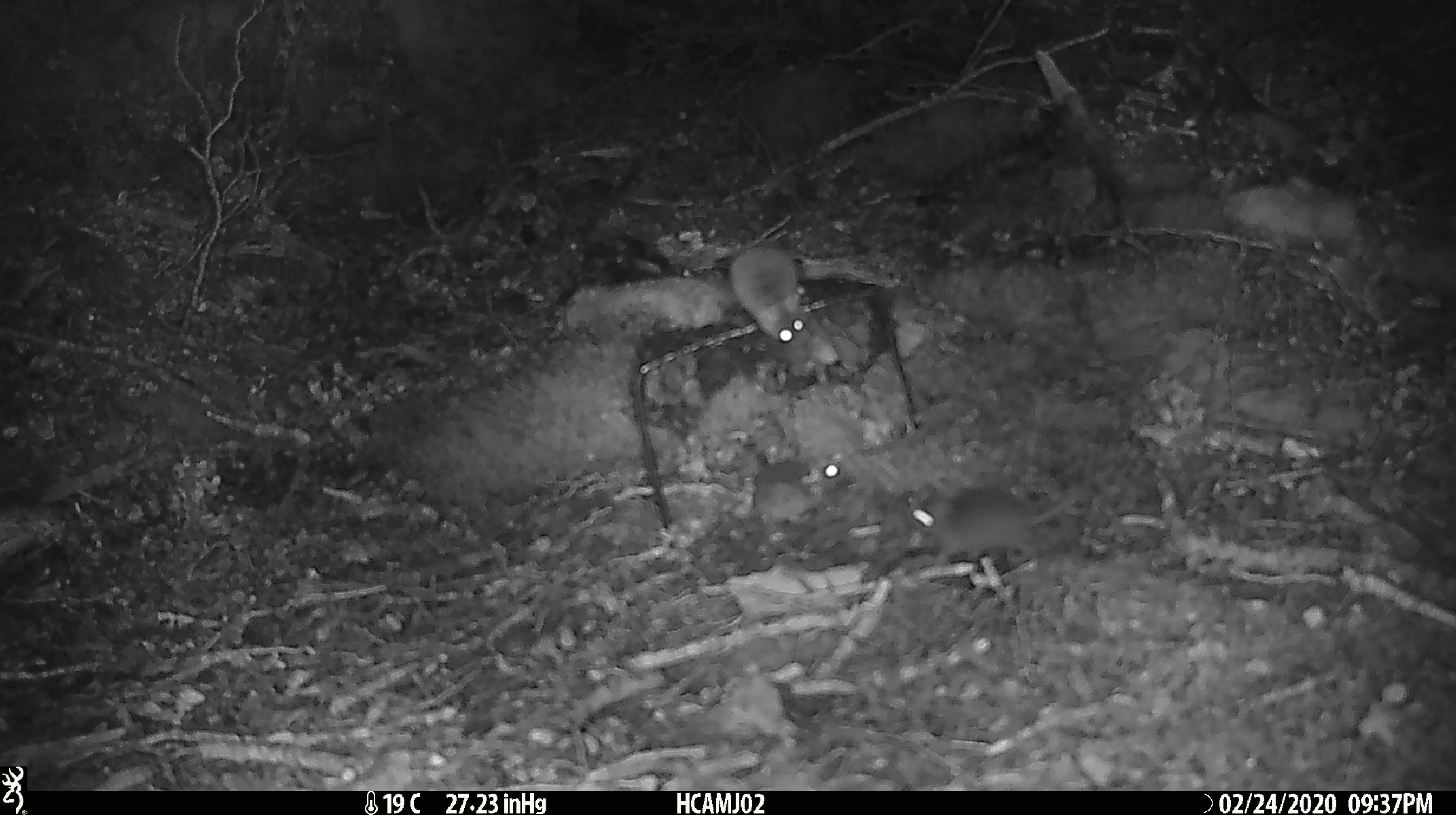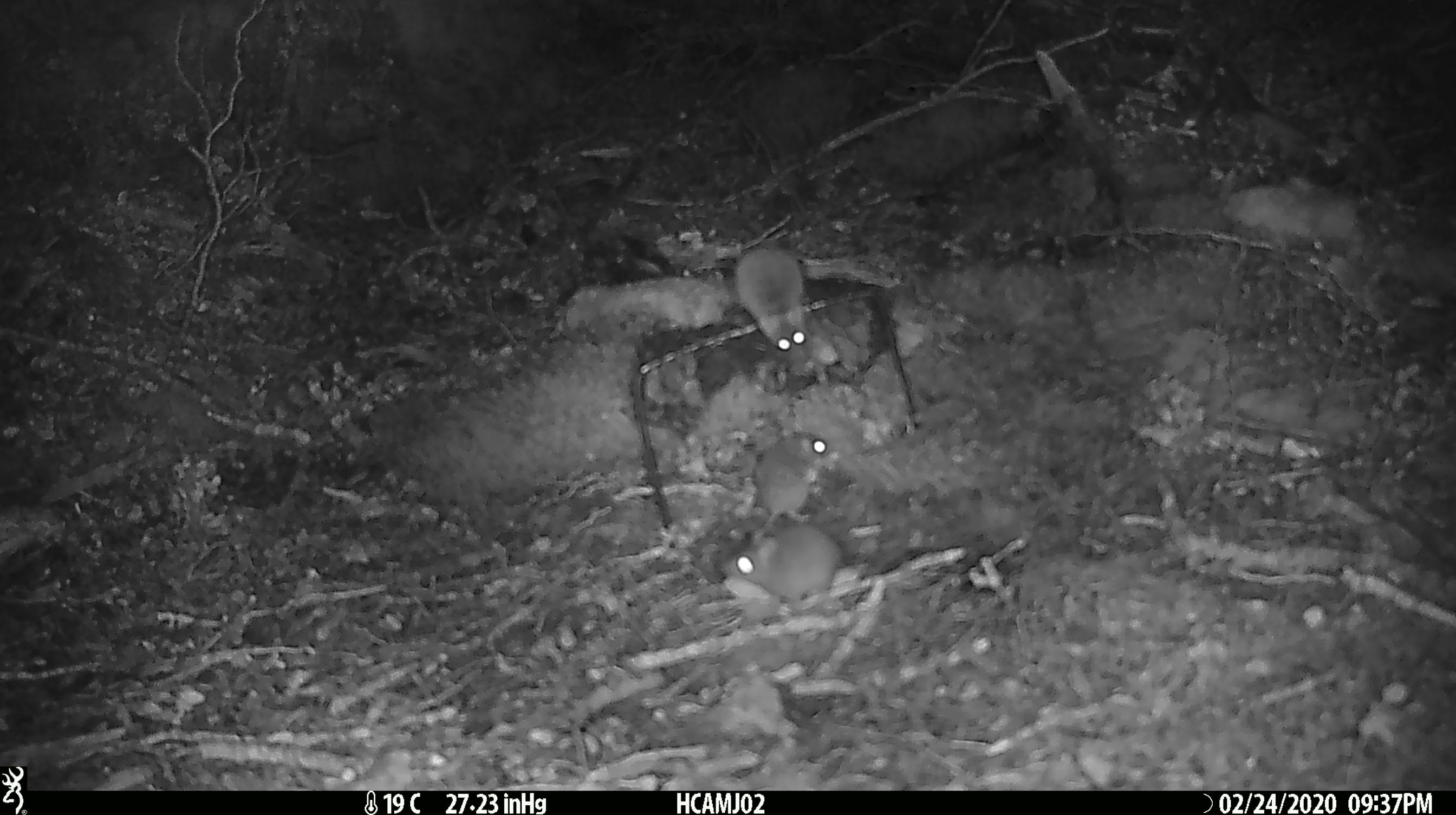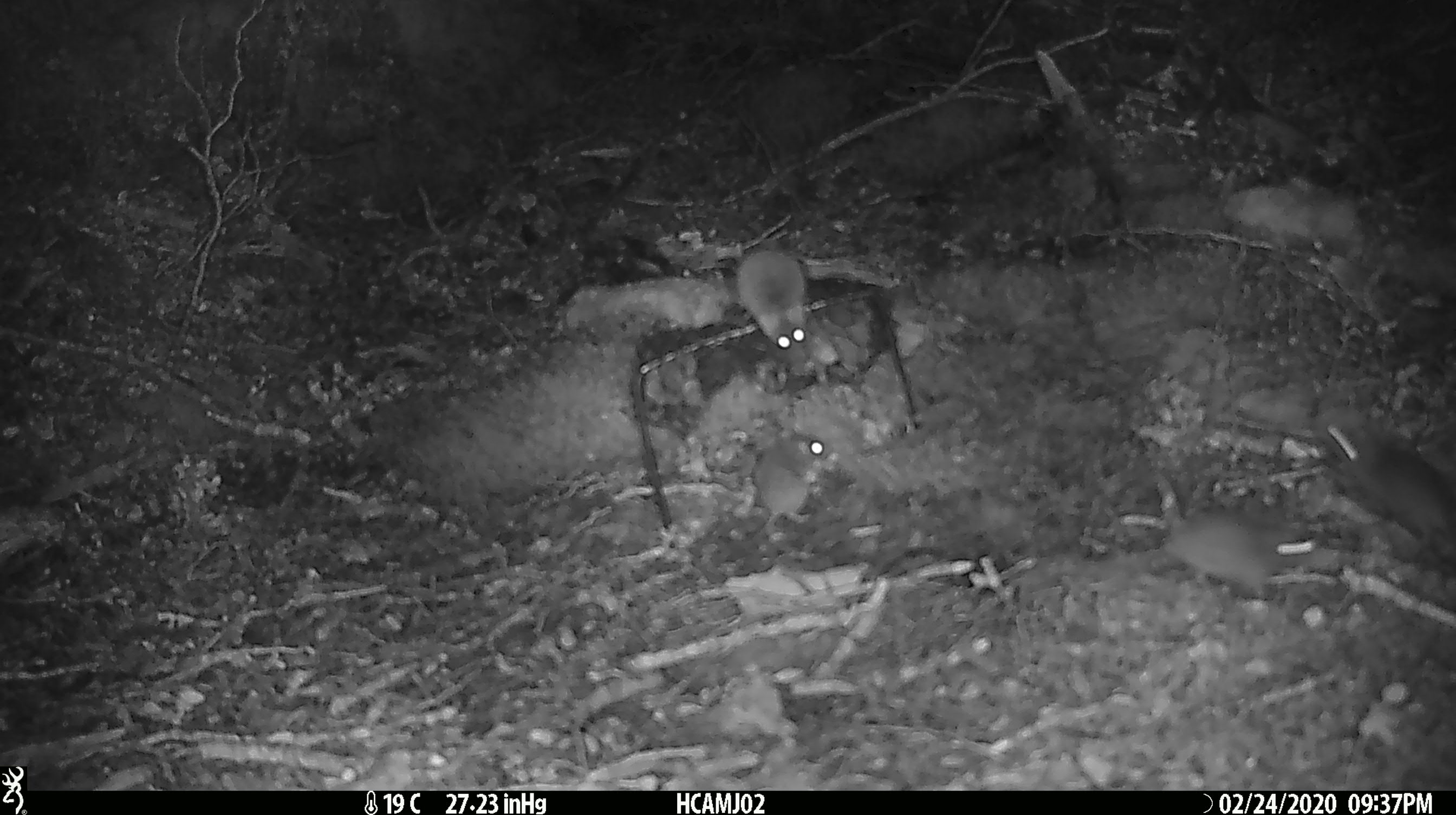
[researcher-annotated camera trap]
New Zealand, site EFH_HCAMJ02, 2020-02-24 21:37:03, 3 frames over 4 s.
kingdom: Animalia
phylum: Chordata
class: Mammalia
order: Rodentia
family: Muridae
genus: Mus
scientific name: Mus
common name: mouse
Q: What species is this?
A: Mouse (Mus).